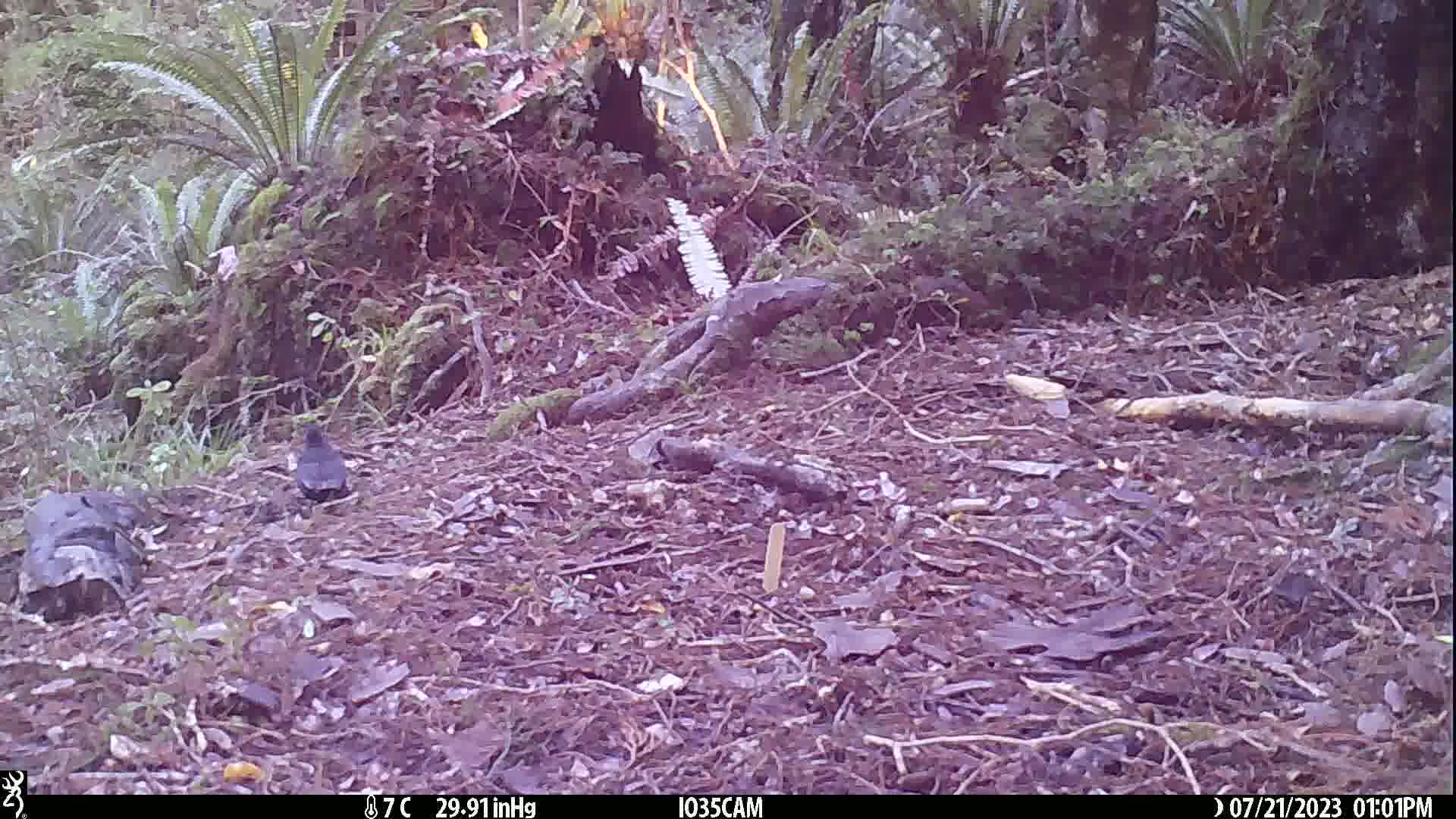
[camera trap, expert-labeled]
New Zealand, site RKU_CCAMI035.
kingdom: Animalia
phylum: Chordata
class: Aves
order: Passeriformes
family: Turdidae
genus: Turdus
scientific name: Turdus merula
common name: eurasian blackbird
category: blackbird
Blackbird (eurasian blackbird) (Turdus merula).